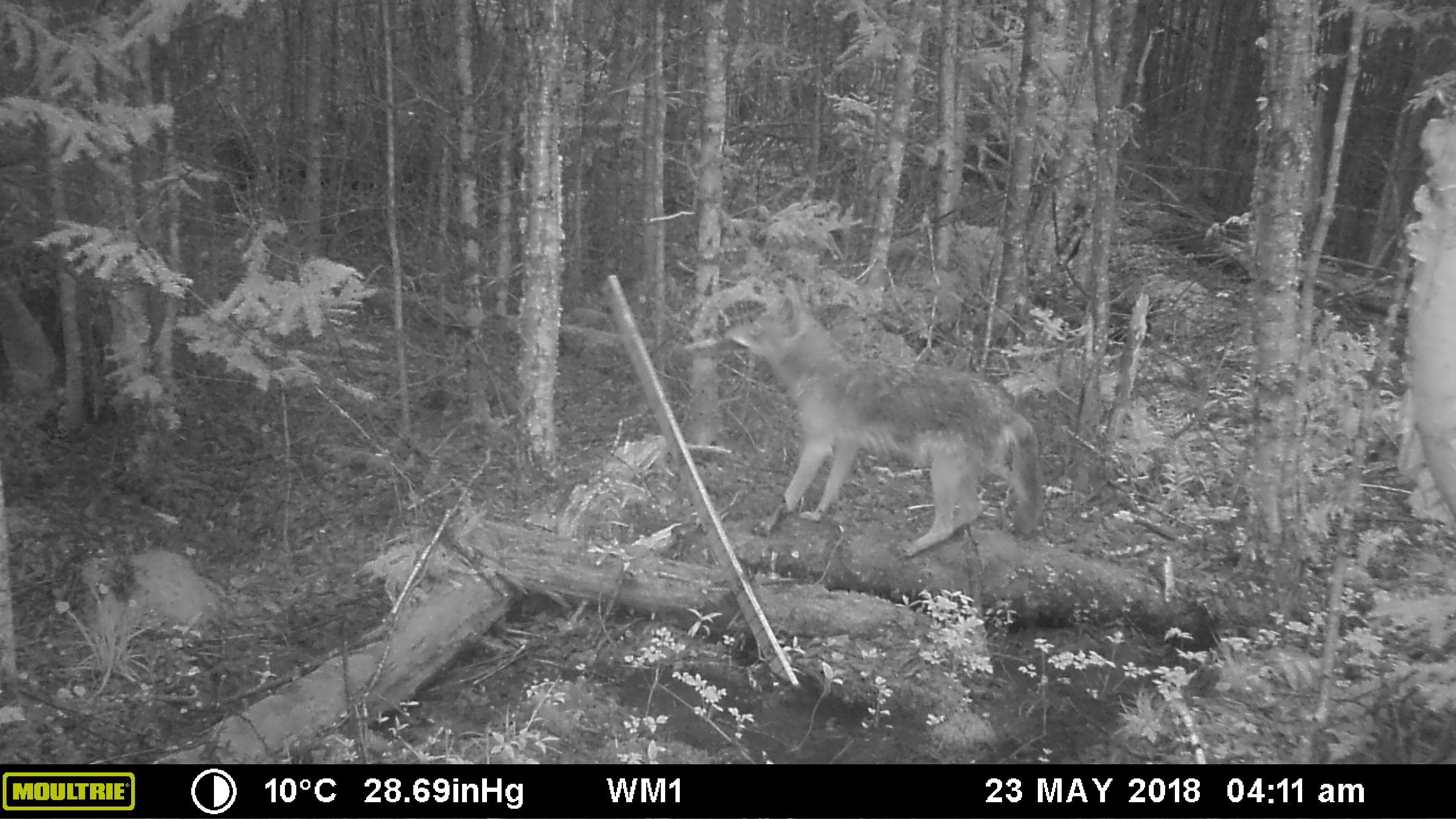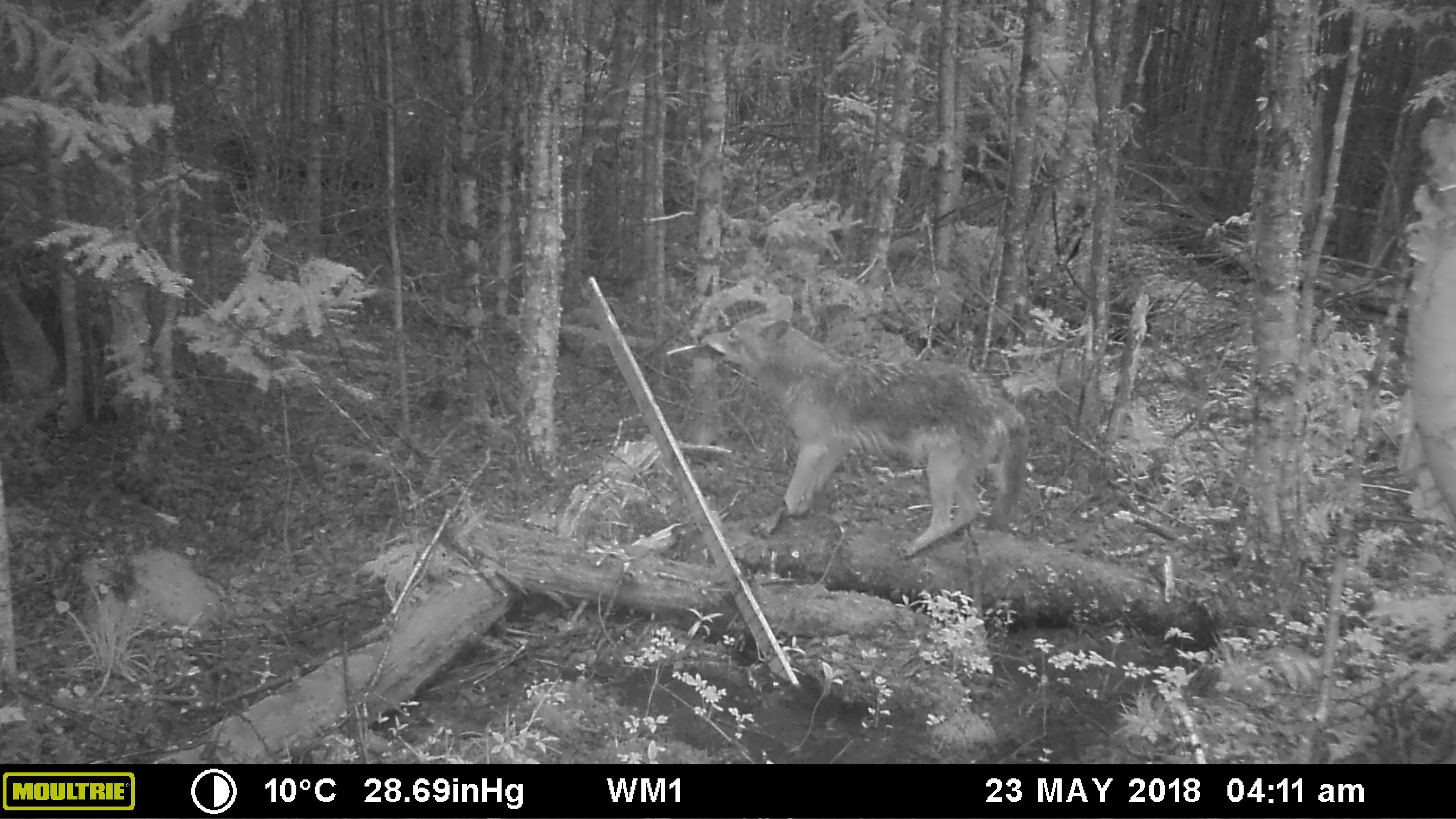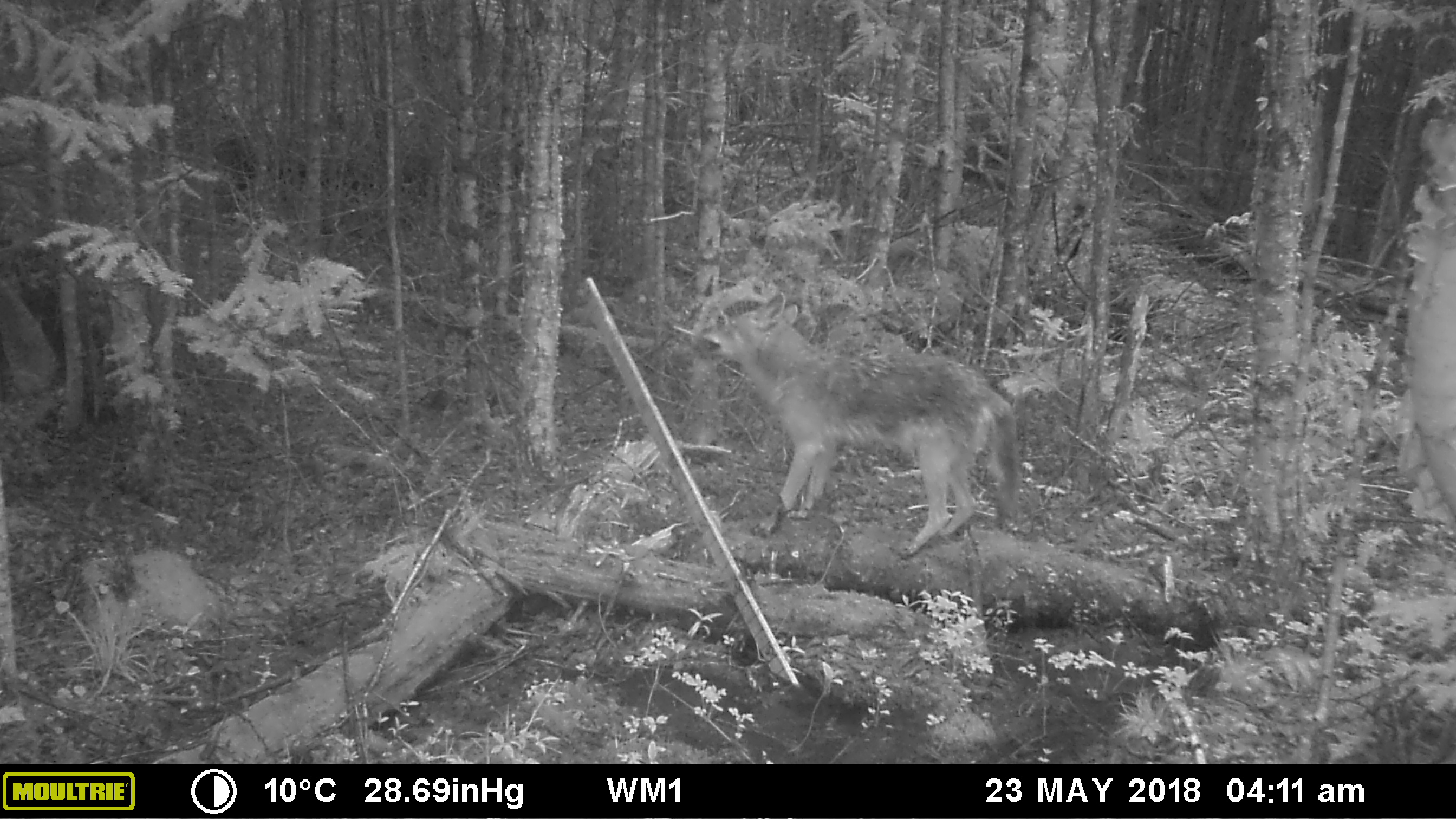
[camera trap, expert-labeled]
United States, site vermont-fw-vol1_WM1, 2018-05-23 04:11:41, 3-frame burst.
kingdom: Animalia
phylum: Chordata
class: Mammalia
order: Carnivora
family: Canidae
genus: Canis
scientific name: Canis latrans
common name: coyote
Coyote (Canis latrans).